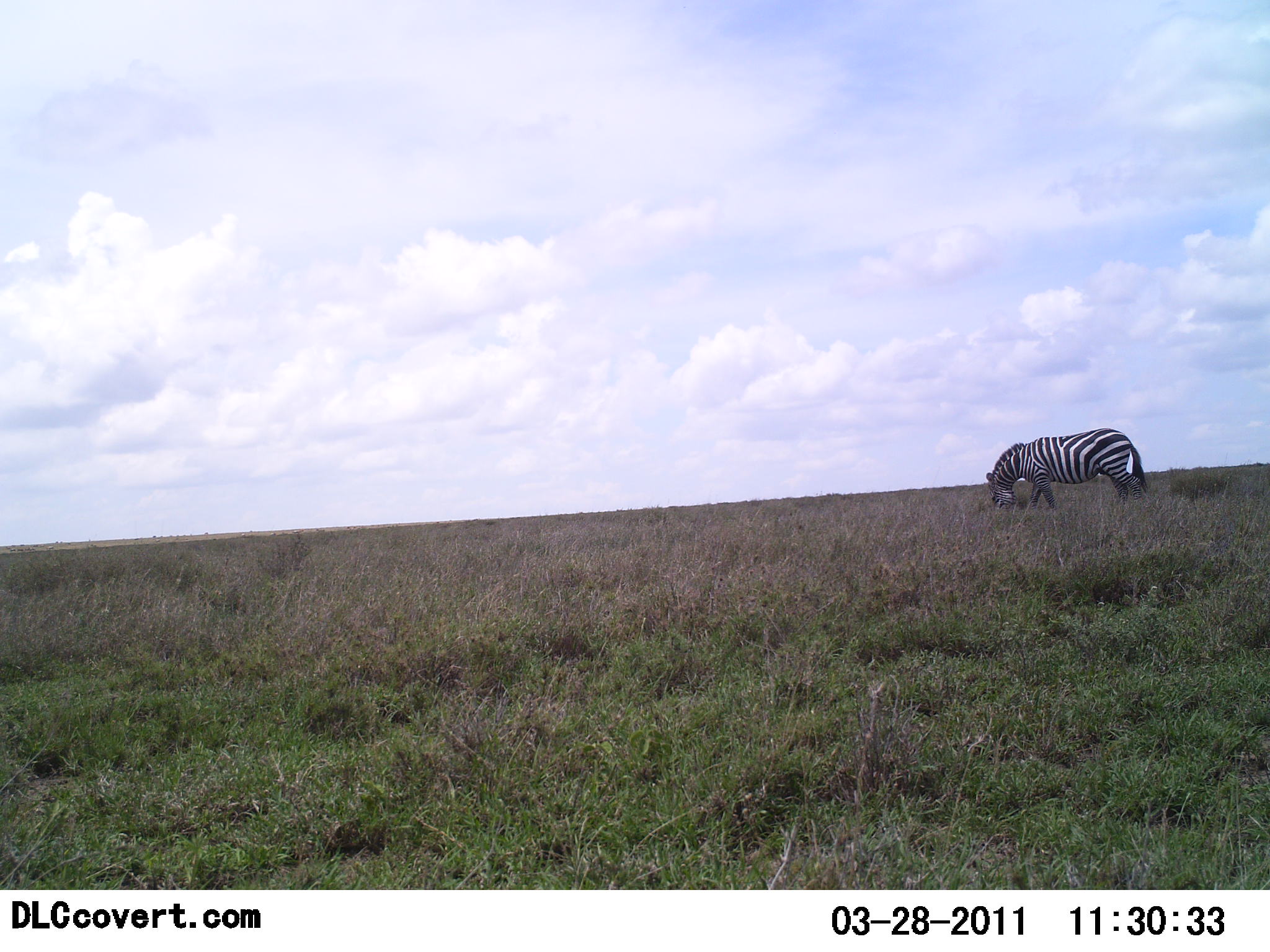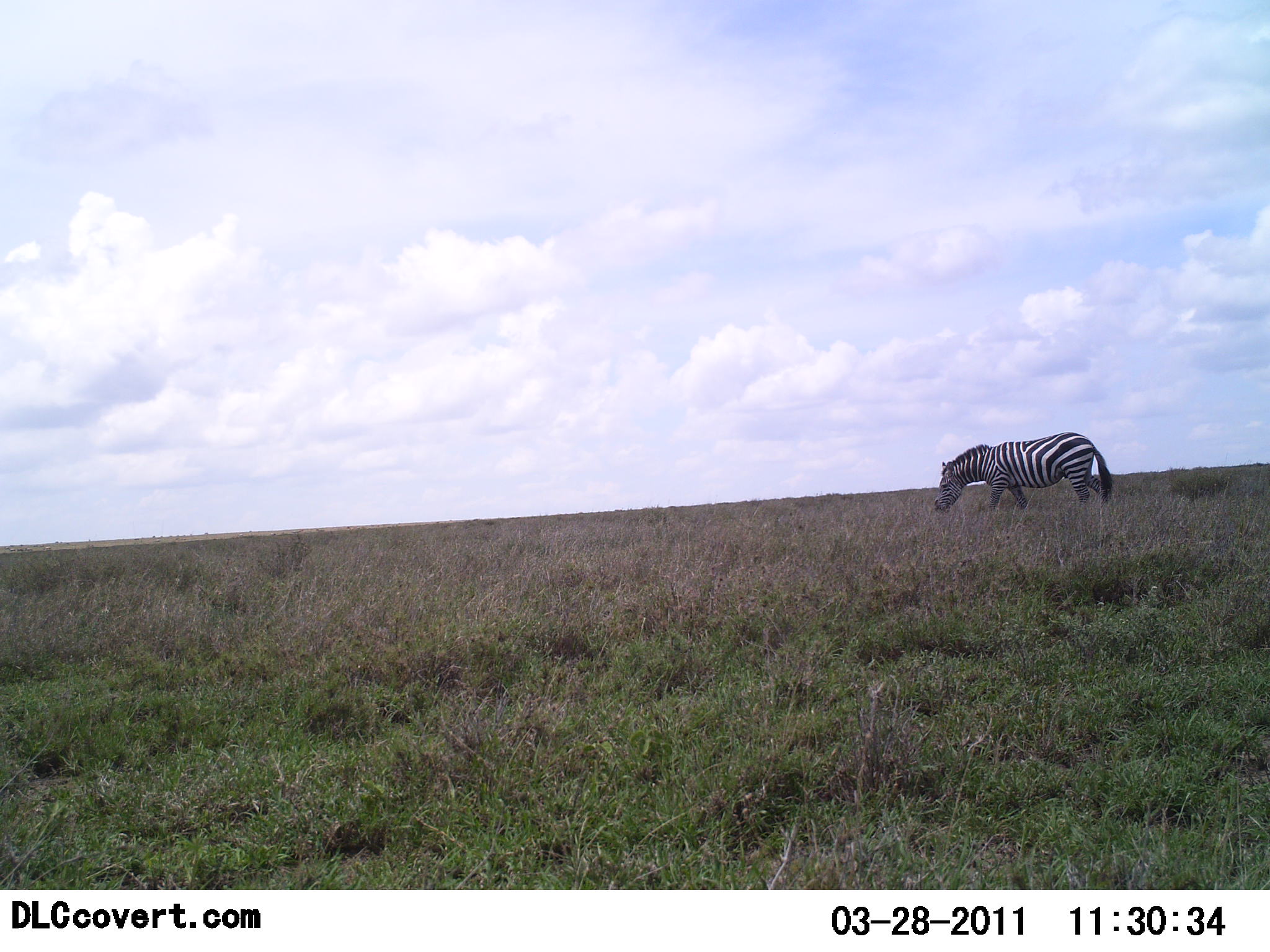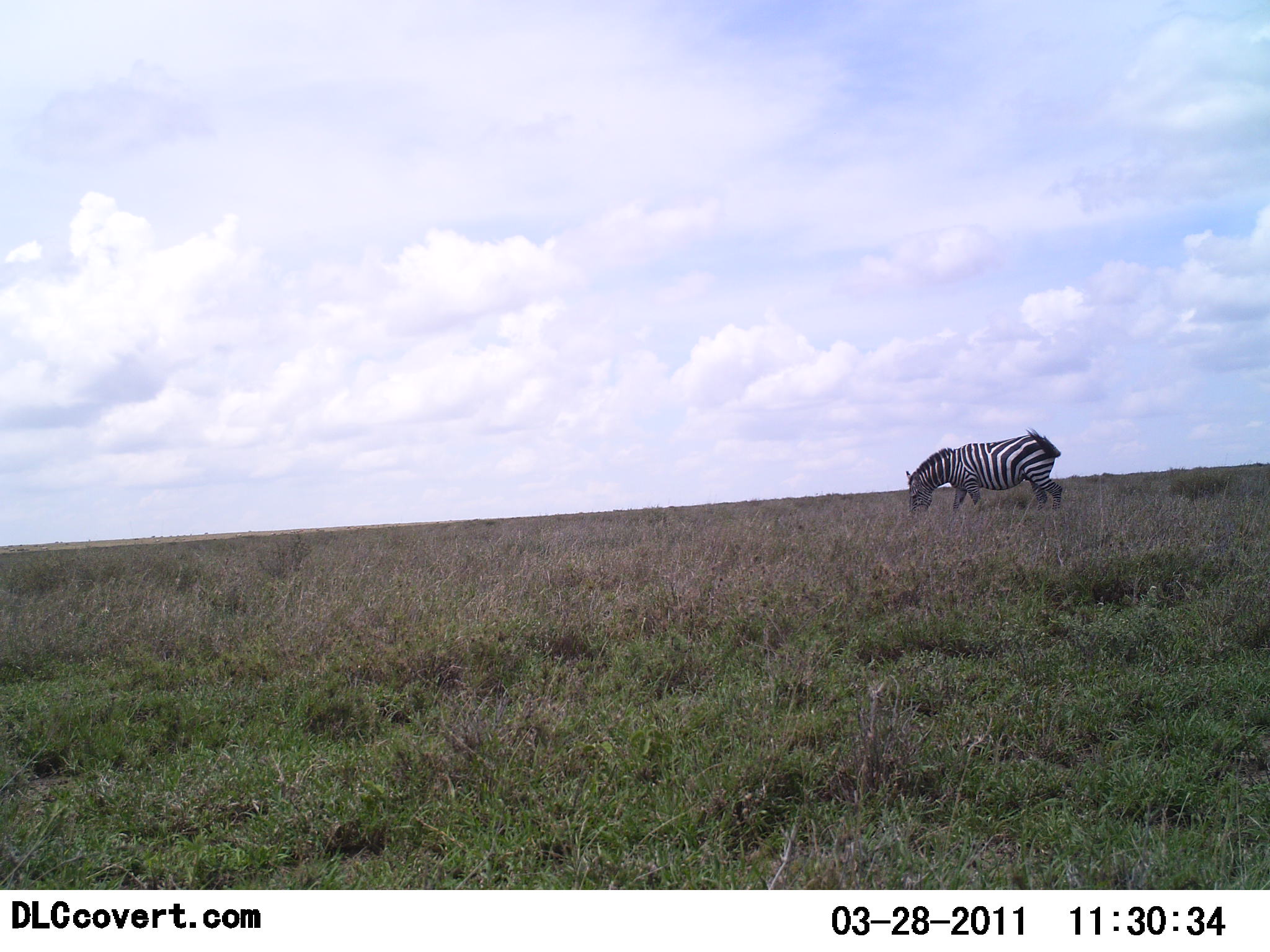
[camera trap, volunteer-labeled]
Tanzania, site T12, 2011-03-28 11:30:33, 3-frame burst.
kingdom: Animalia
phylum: Chordata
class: Mammalia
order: Perissodactyla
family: Equidae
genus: Equus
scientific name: Equus quagga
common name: plains zebra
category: zebra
Zebra (plains zebra) (Equus quagga), count 1. Behavior (volunteer vote fractions): standing 0%, resting 0%, moving 45%, interacting 0%. Young present (vote fraction): 0%. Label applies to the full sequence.